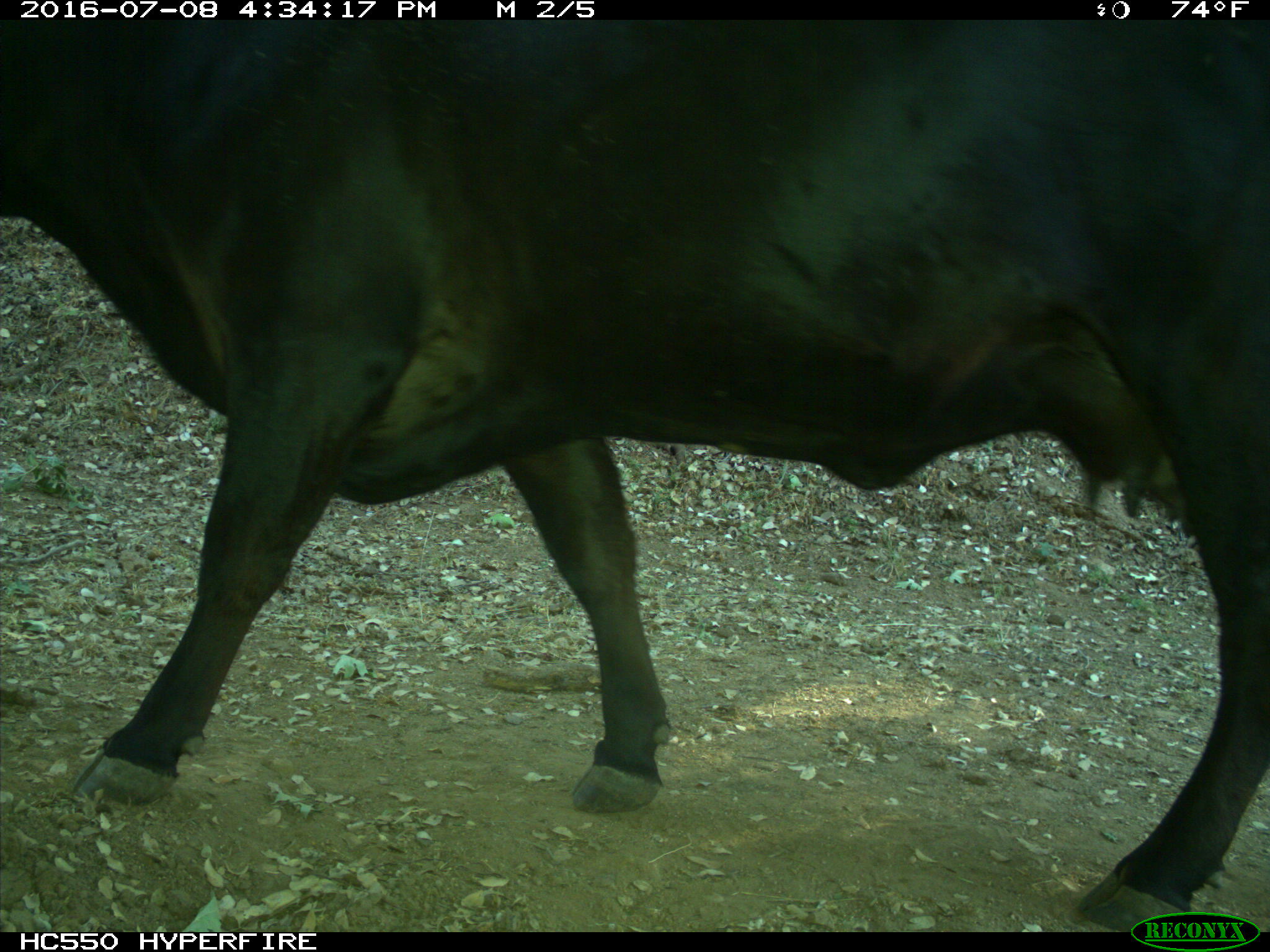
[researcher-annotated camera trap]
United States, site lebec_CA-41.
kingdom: Animalia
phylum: Chordata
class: Mammalia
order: Artiodactyla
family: Bovidae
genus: Bos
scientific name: Bos taurus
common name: domestic cow